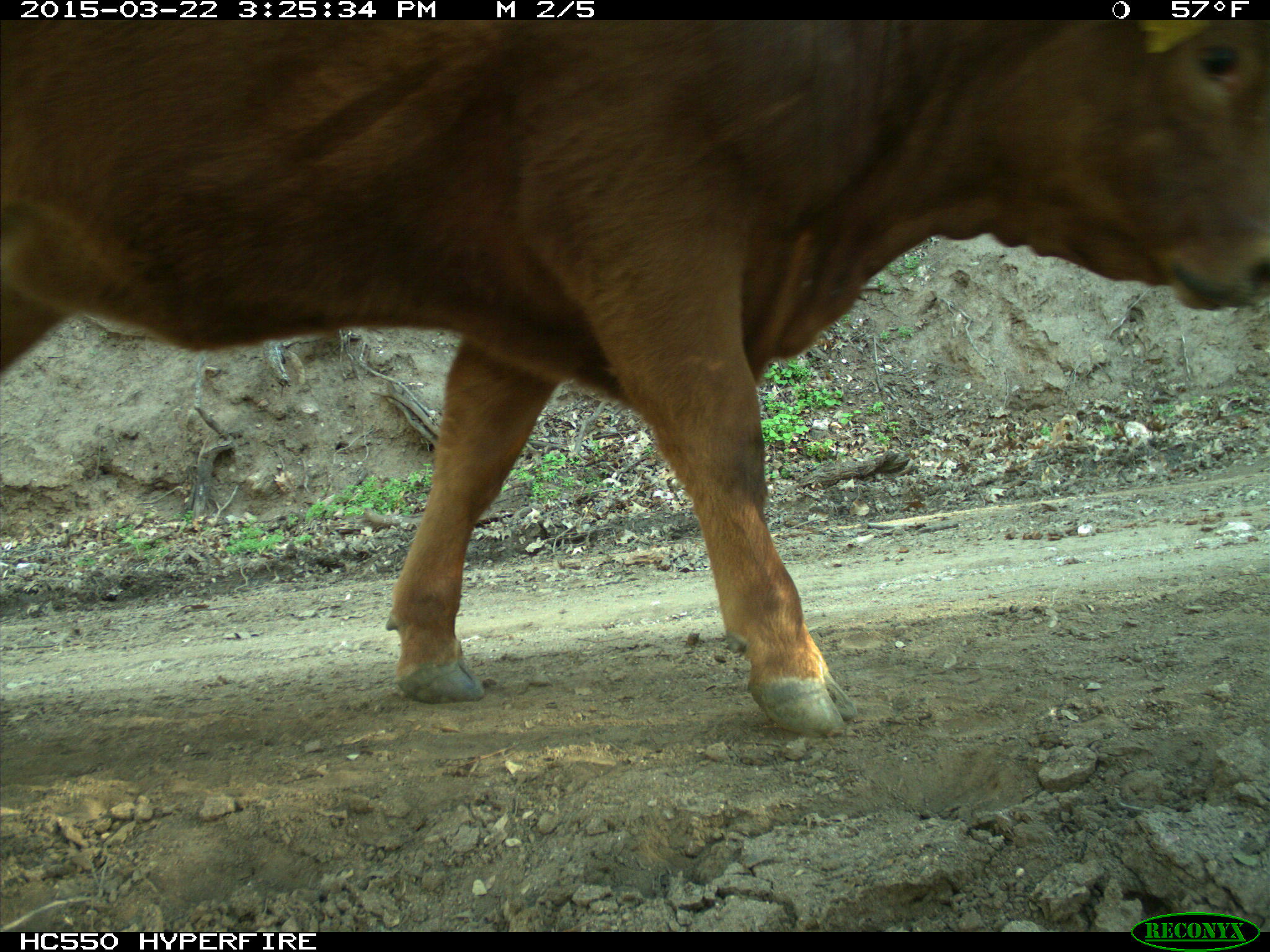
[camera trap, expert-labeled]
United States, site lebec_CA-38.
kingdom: Animalia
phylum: Chordata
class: Mammalia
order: Artiodactyla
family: Bovidae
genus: Bos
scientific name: Bos taurus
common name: domestic cow